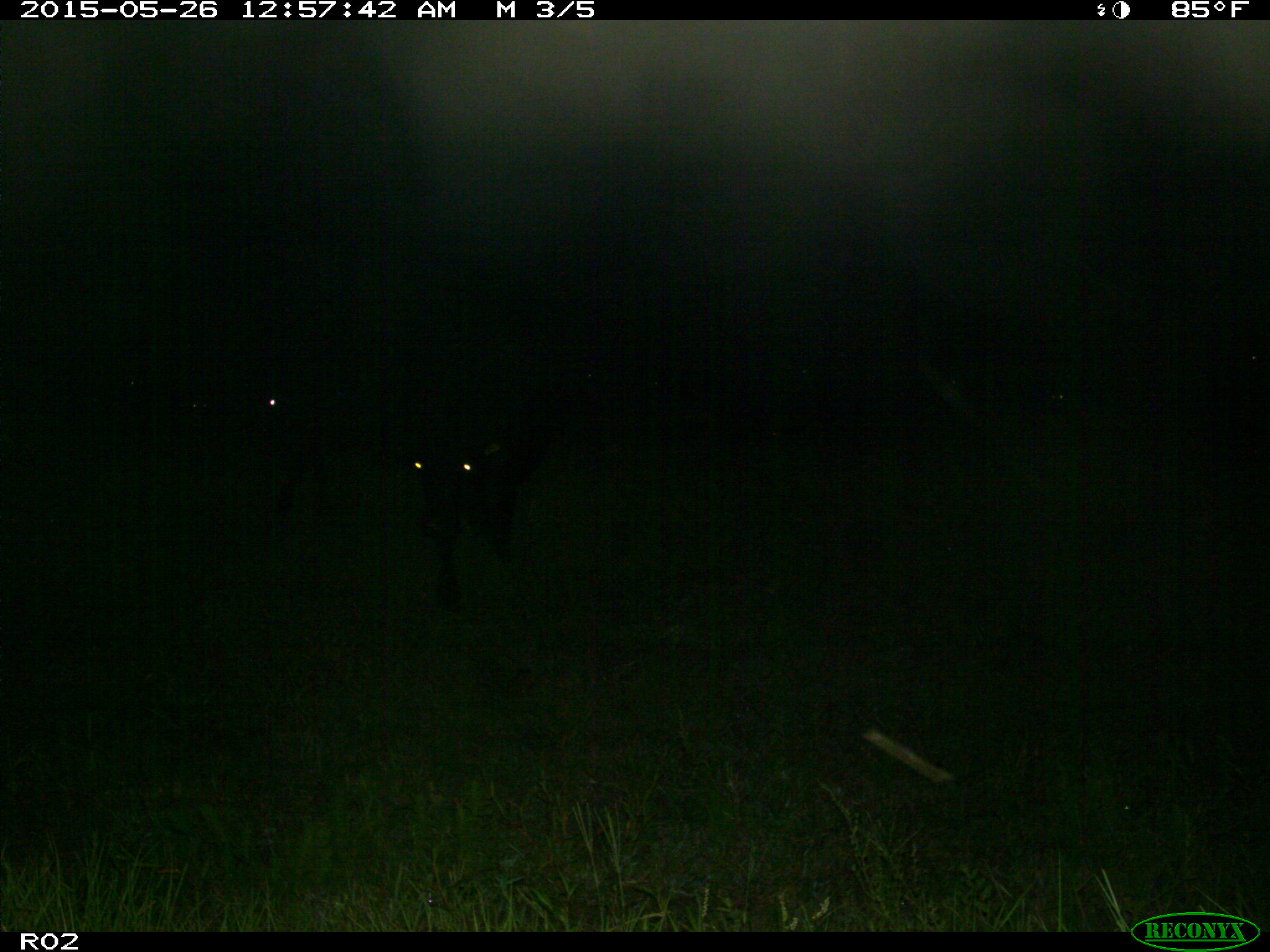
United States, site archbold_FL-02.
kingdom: Animalia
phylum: Chordata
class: Mammalia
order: Artiodactyla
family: Bovidae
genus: Bos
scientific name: Bos taurus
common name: domestic cow